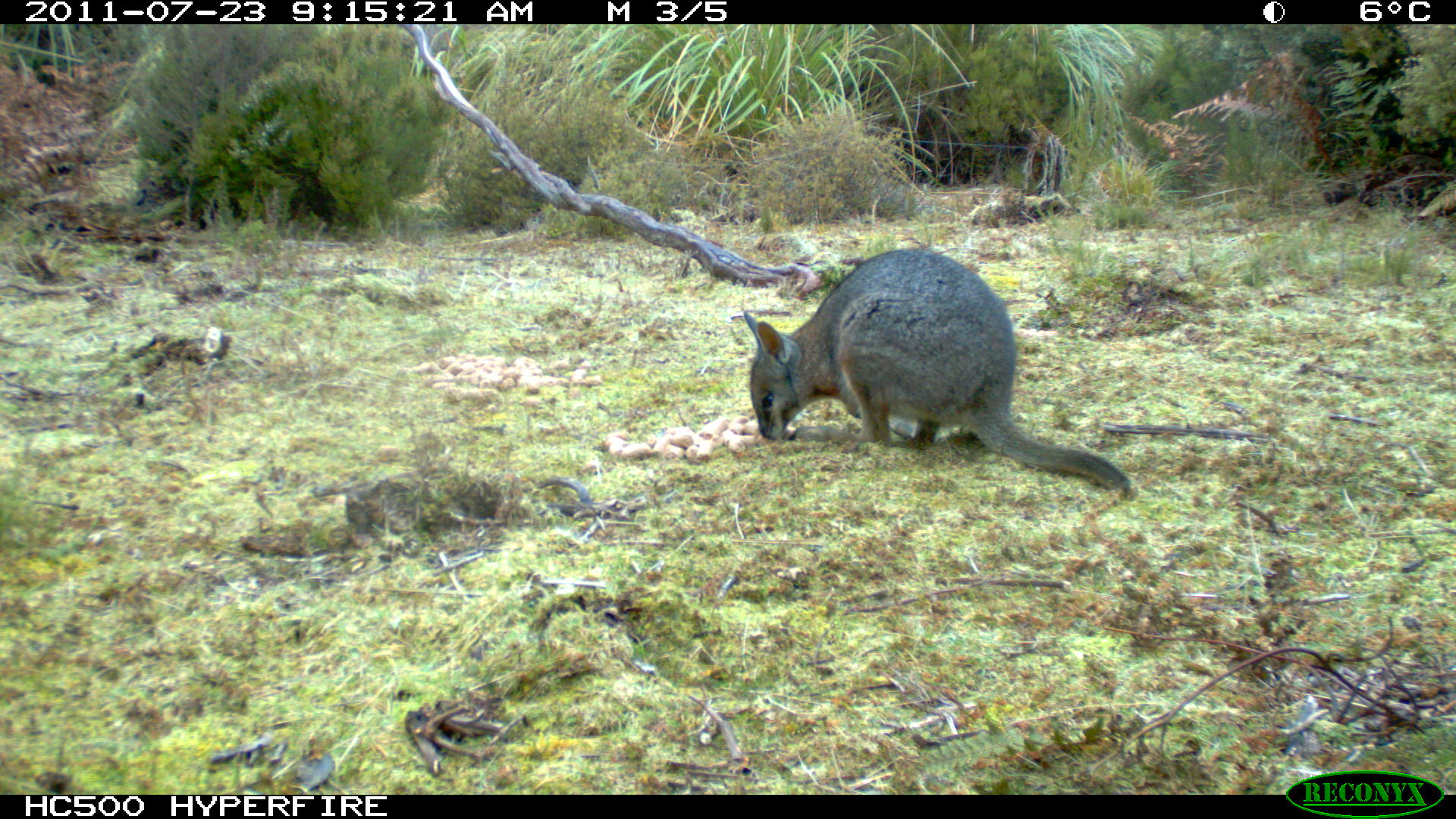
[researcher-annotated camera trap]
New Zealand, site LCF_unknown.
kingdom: Animalia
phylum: Chordata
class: Mammalia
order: Diprotodontia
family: Macropodidae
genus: Notamacropus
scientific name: Notamacropus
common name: wallaby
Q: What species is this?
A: Wallaby (Notamacropus).